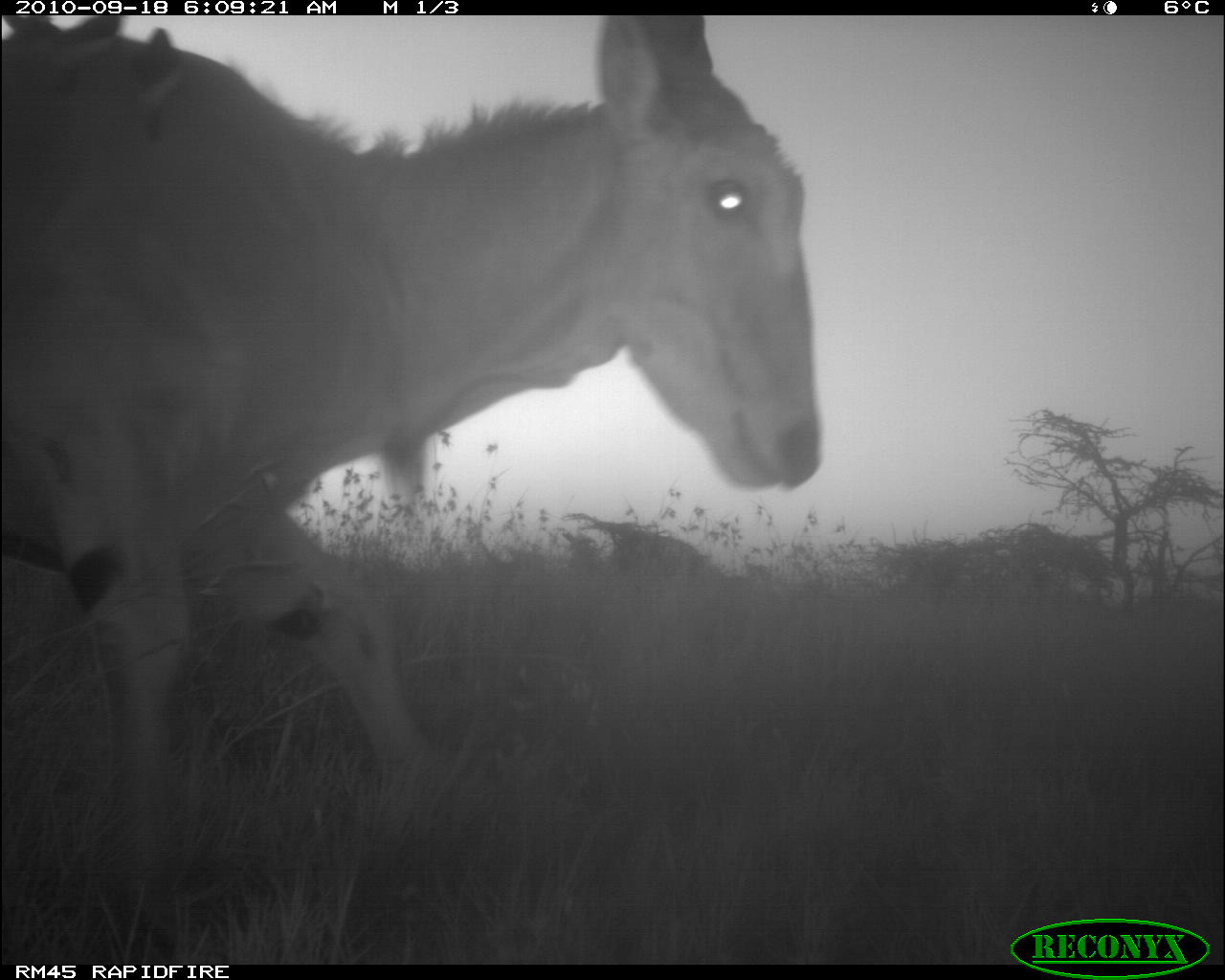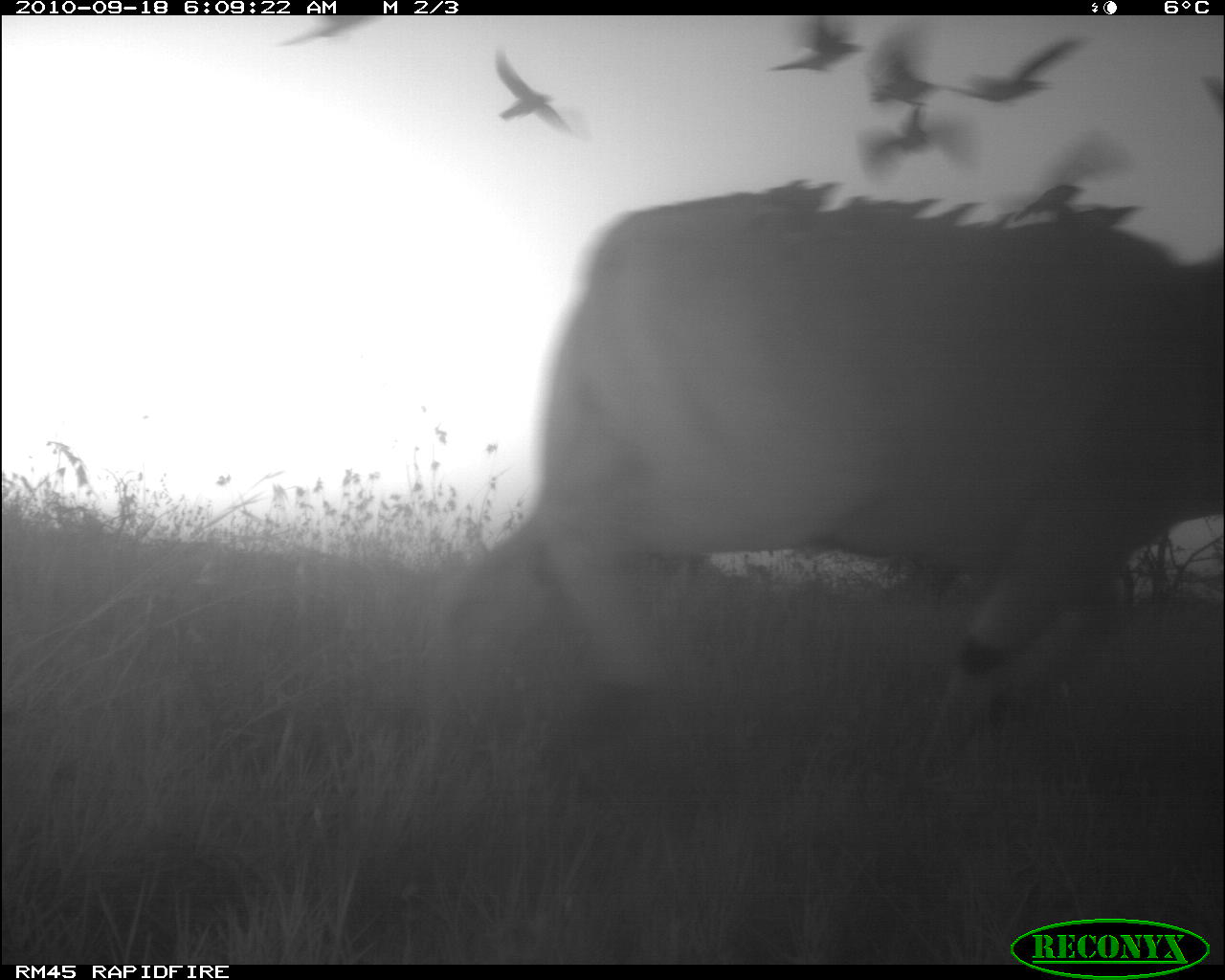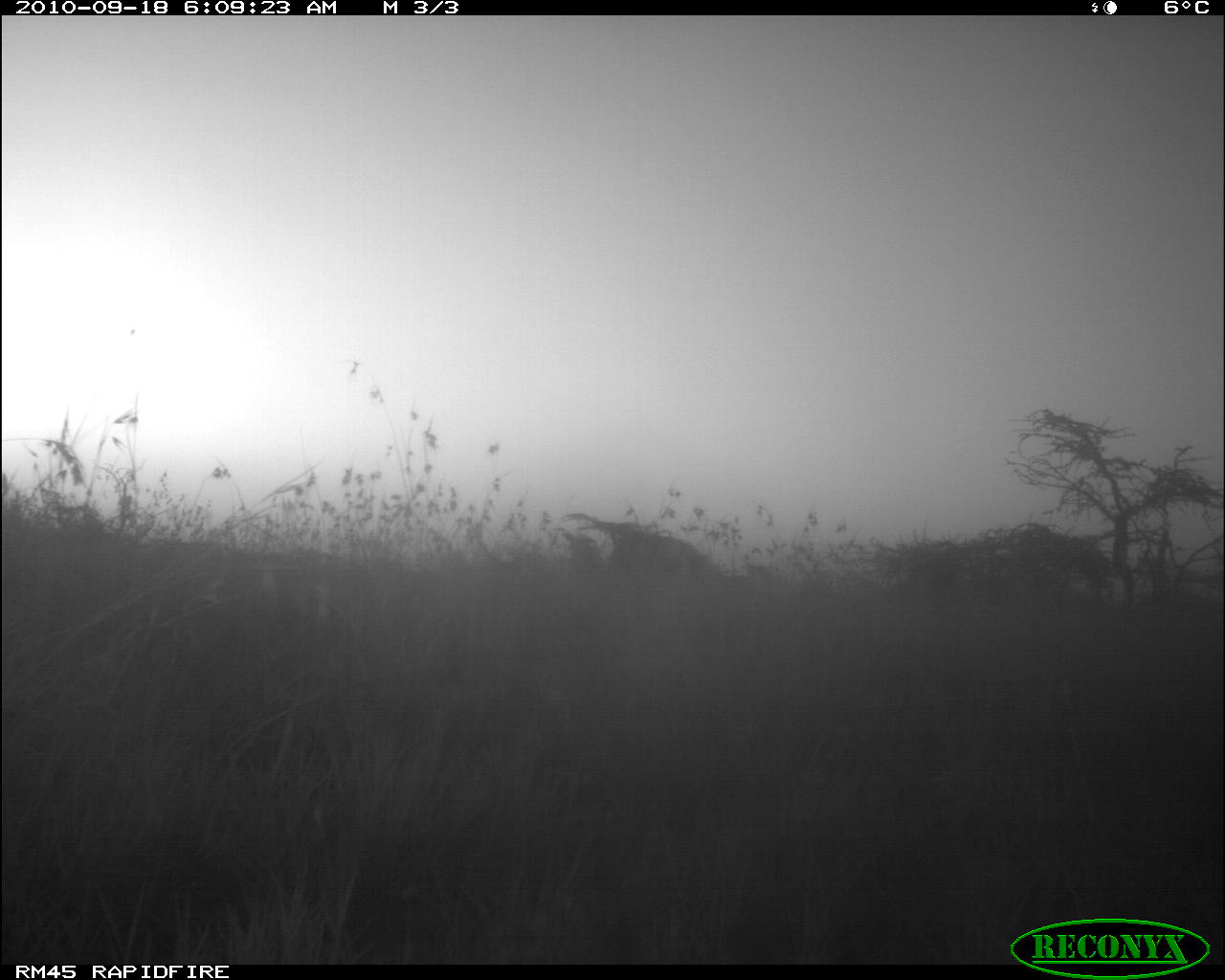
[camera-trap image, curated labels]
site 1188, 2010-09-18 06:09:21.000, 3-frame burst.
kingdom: Animalia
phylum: Chordata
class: Mammalia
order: Artiodactyla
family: Bovidae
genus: Tragelaphus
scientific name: Tragelaphus oryx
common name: eland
Tragelaphus oryx (eland), count 1.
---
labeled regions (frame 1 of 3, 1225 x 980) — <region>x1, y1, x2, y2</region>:
tragelaphus oryx: <region>0, 15, 821, 964</region>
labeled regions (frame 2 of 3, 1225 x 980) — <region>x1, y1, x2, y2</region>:
tragelaphus oryx: <region>447, 175, 1224, 820</region>; <region>945, 34, 1093, 105</region>; <region>490, 44, 570, 136</region>; <region>855, 106, 954, 169</region>; <region>767, 16, 866, 73</region>; <region>869, 50, 941, 108</region>; <region>276, 14, 382, 47</region>; <region>1197, 66, 1225, 146</region>